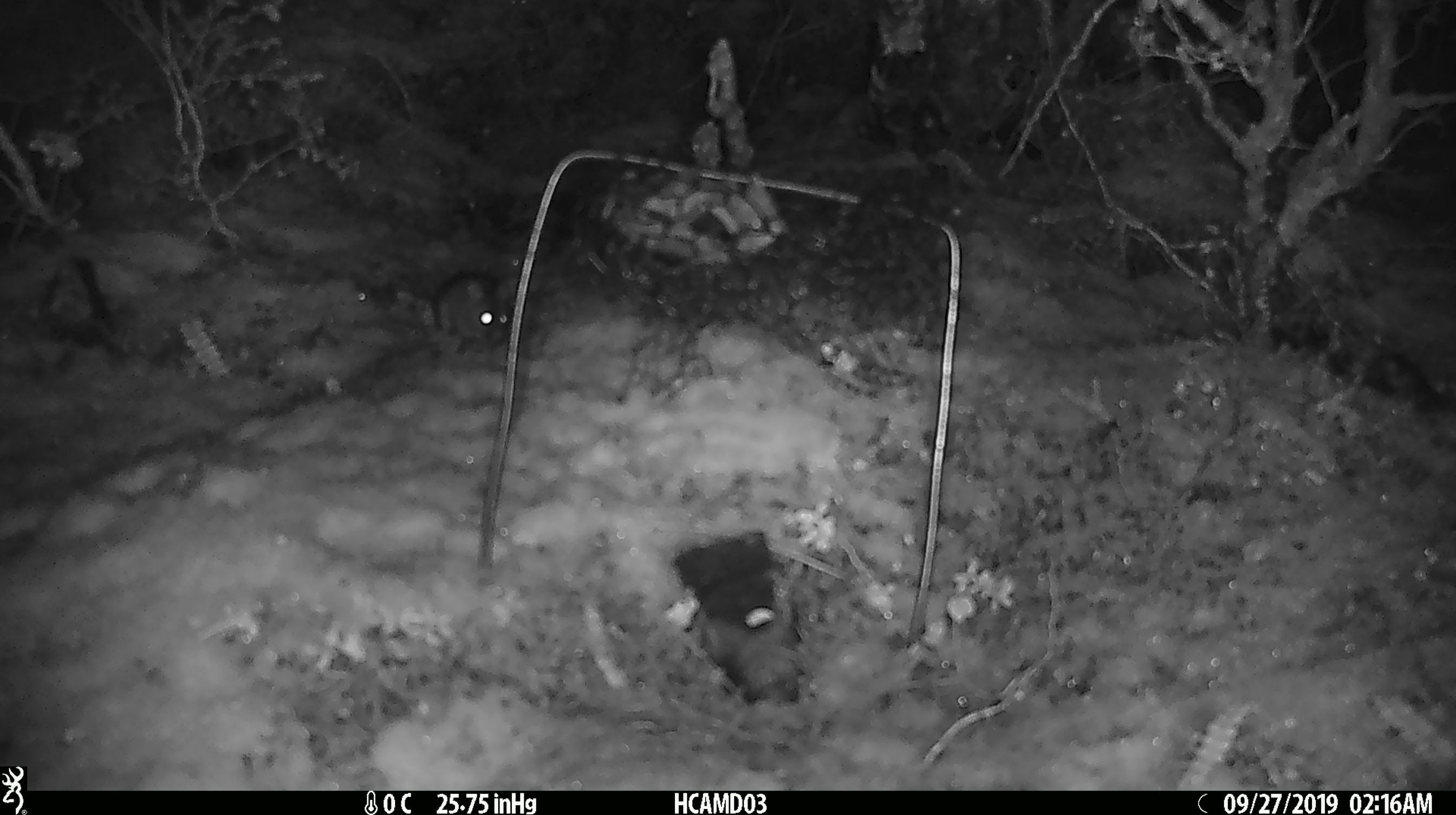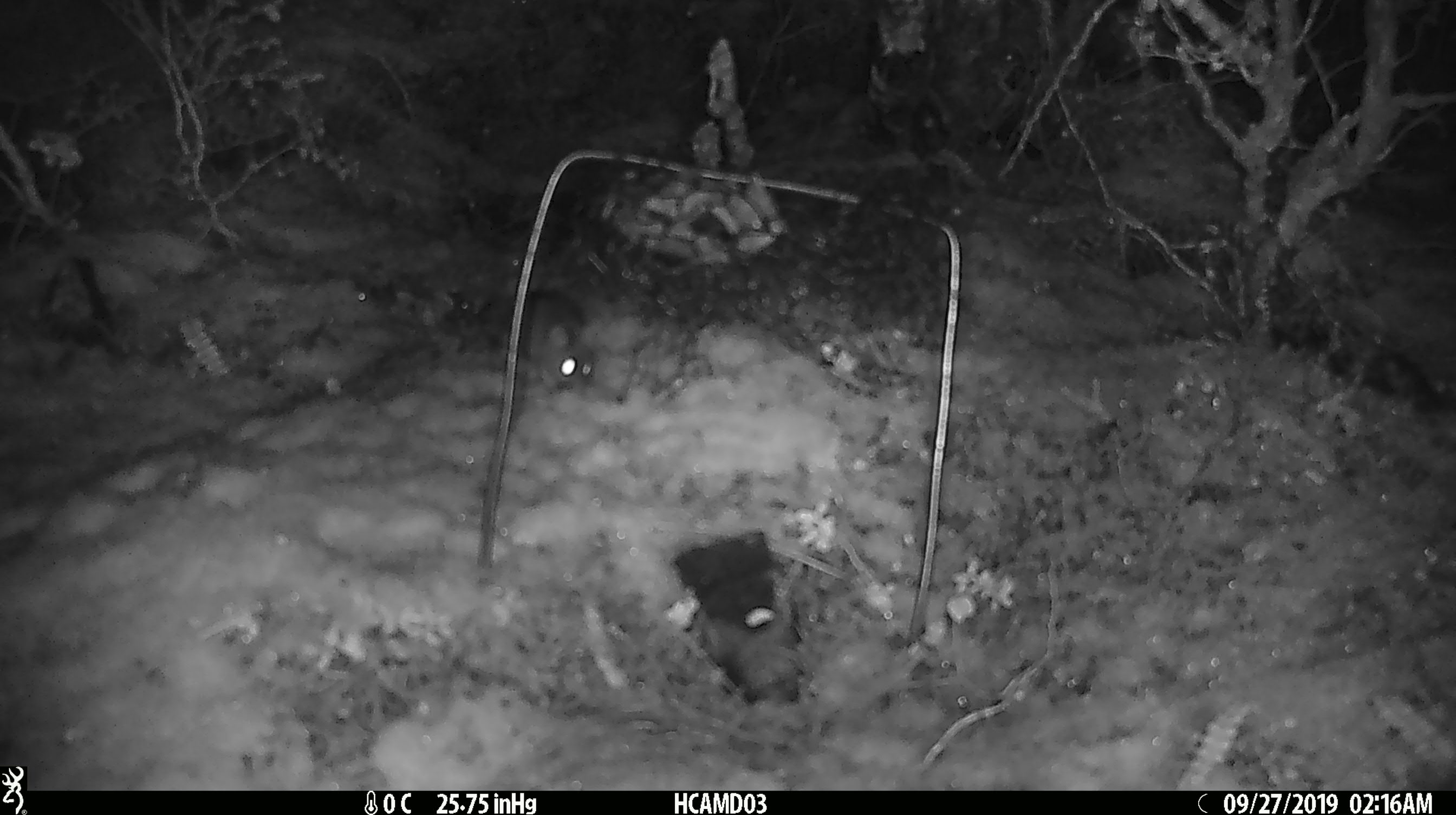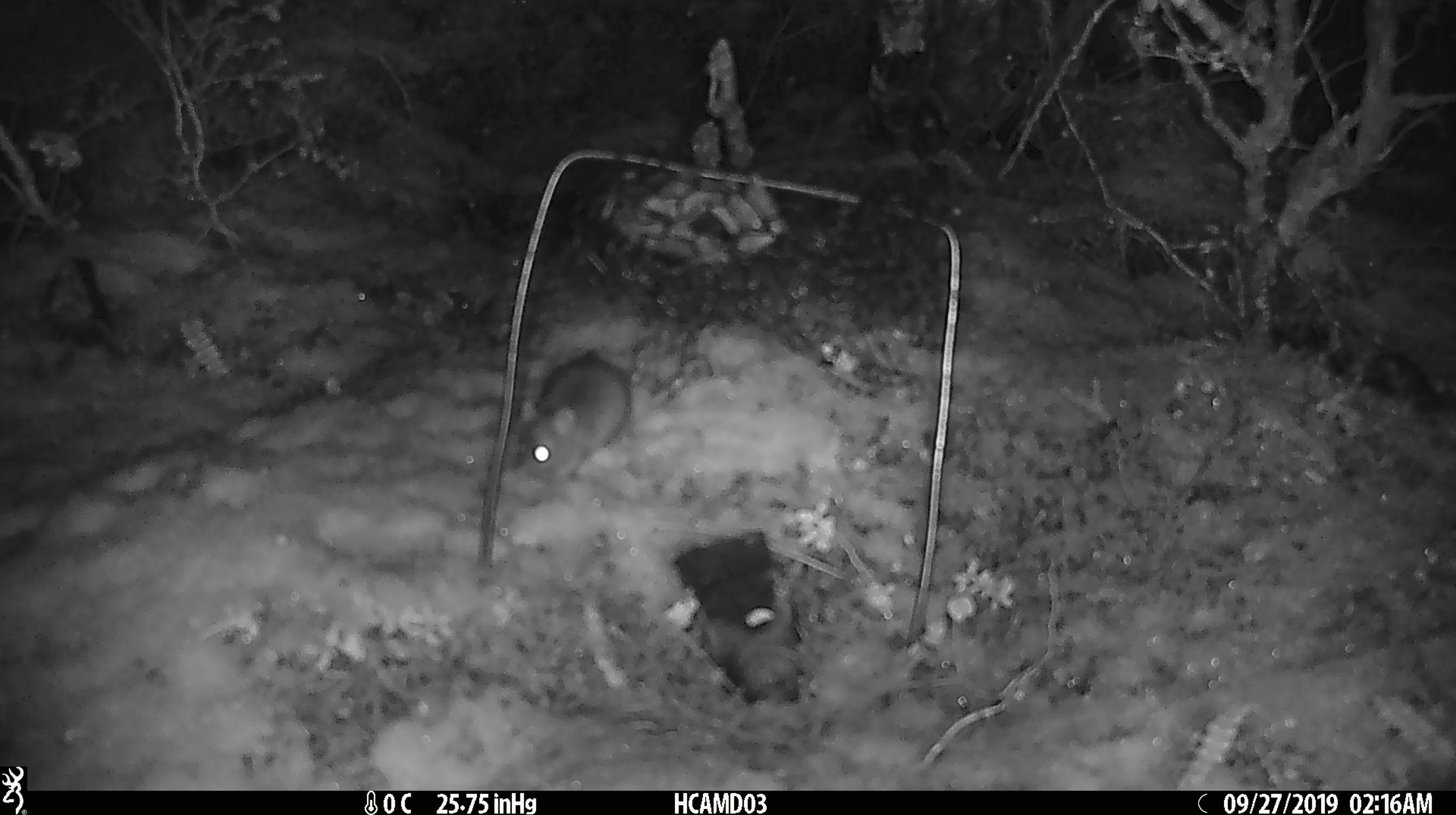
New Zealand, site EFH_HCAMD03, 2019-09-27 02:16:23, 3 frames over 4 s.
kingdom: Animalia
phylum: Chordata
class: Mammalia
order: Rodentia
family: Muridae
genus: Mus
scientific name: Mus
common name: mouse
Mouse (Mus).